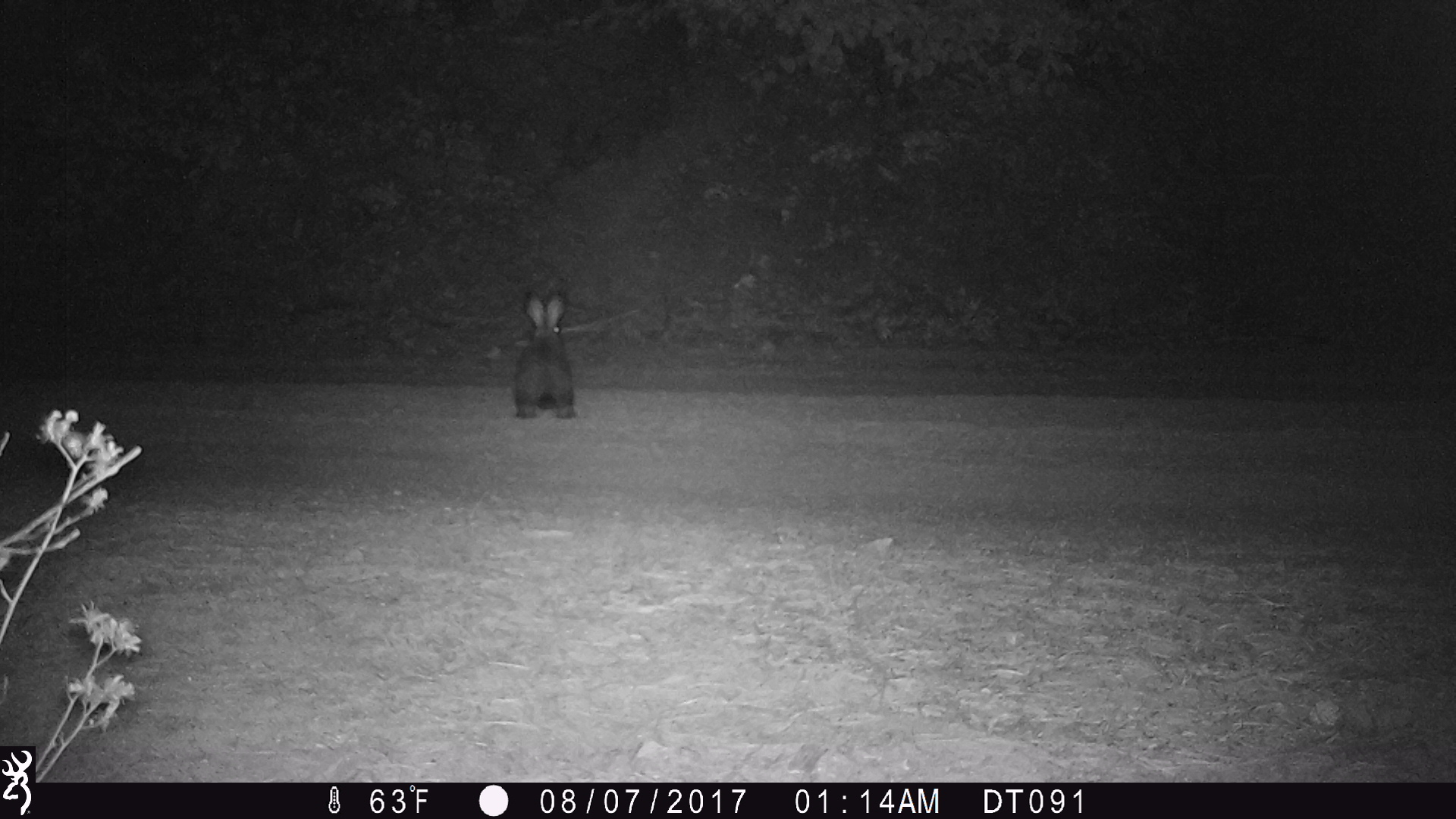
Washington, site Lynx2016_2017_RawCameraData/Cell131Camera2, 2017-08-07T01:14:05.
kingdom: Animalia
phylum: Chordata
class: Mammalia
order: Lagomorpha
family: Leporidae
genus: Lepus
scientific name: Lepus americanus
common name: snowshoe hare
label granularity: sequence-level